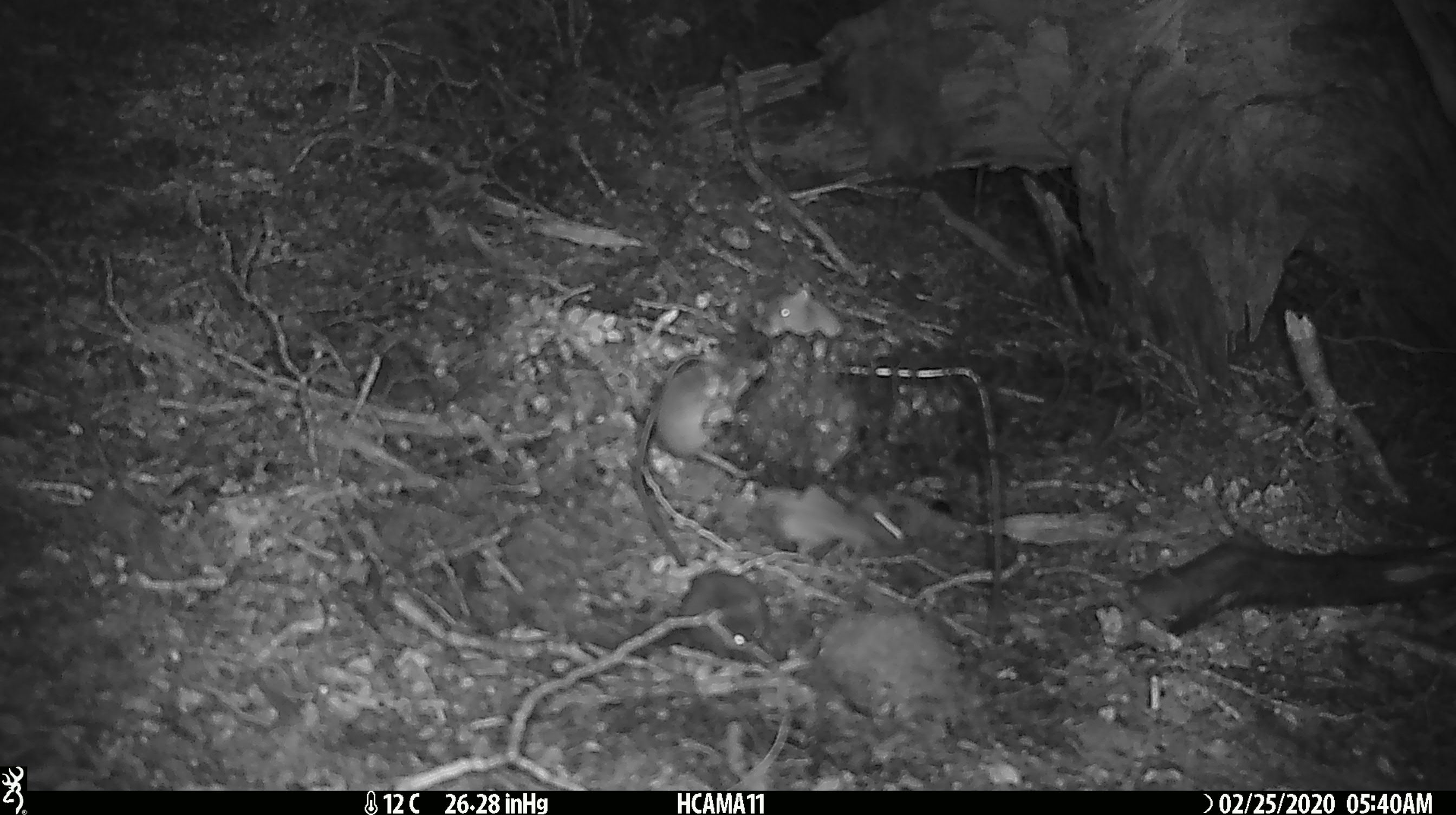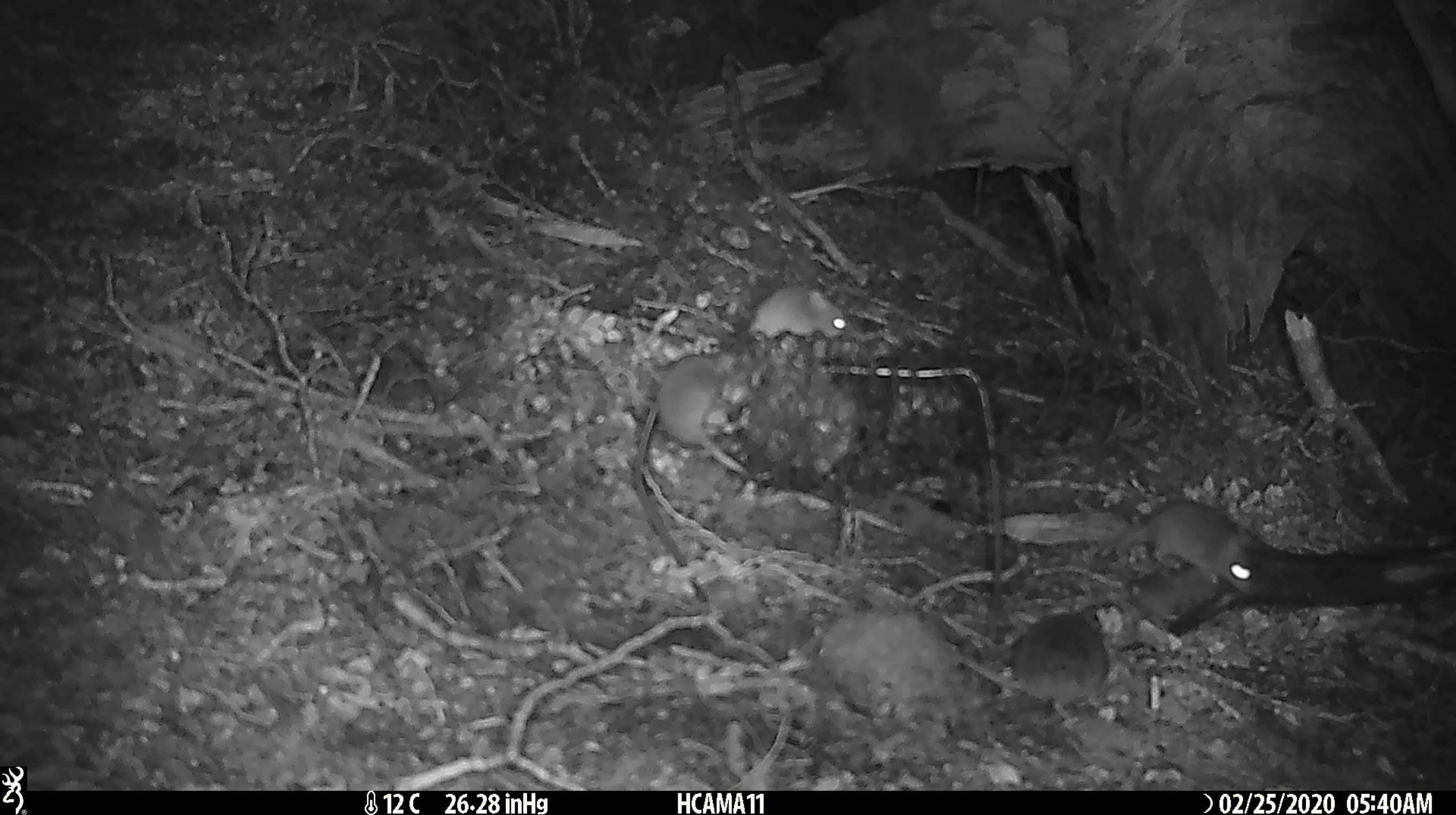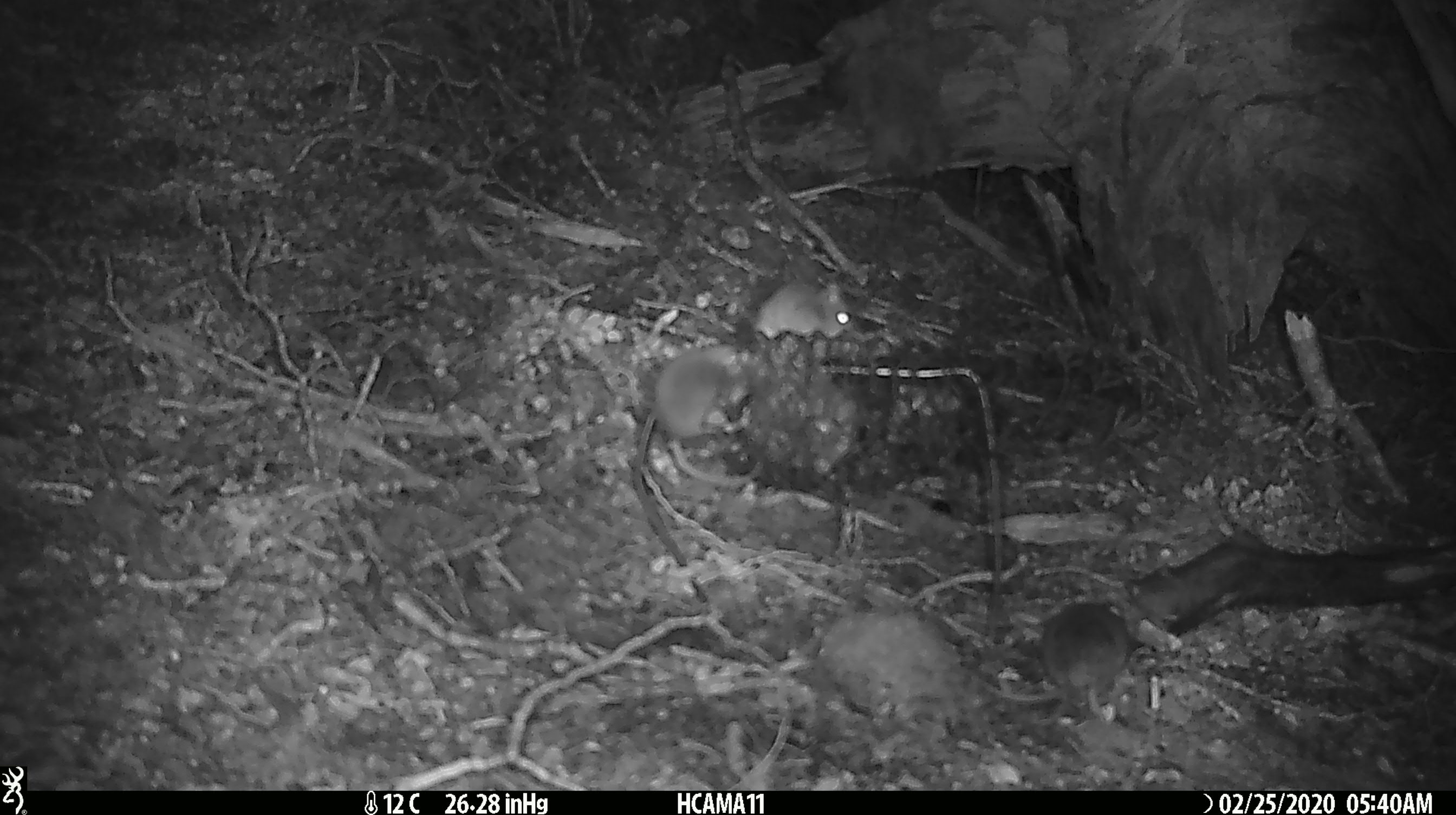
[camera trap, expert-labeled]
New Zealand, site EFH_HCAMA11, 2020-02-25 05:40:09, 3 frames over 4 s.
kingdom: Animalia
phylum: Chordata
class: Mammalia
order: Rodentia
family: Muridae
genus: Mus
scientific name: Mus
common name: mouse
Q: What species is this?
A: Mouse (Mus).